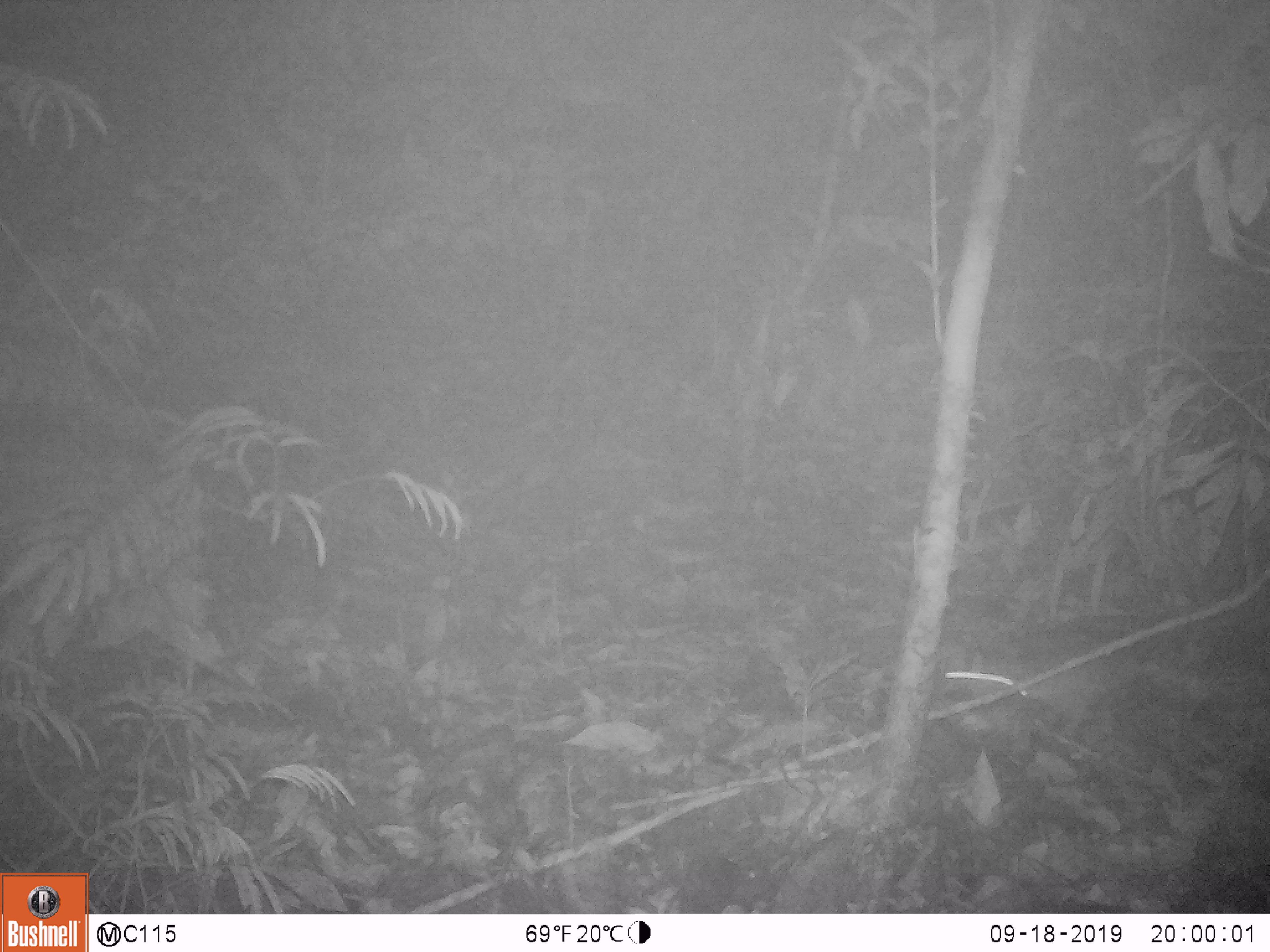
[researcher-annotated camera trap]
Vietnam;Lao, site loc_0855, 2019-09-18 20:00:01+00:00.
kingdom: Animalia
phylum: Chordata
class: Mammalia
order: Rodentia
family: Muridae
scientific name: Muridae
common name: old-world mice and rats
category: unidentified murid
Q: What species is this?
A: Unidentified murid (old-world mice and rats) (Muridae).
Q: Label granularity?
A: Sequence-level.